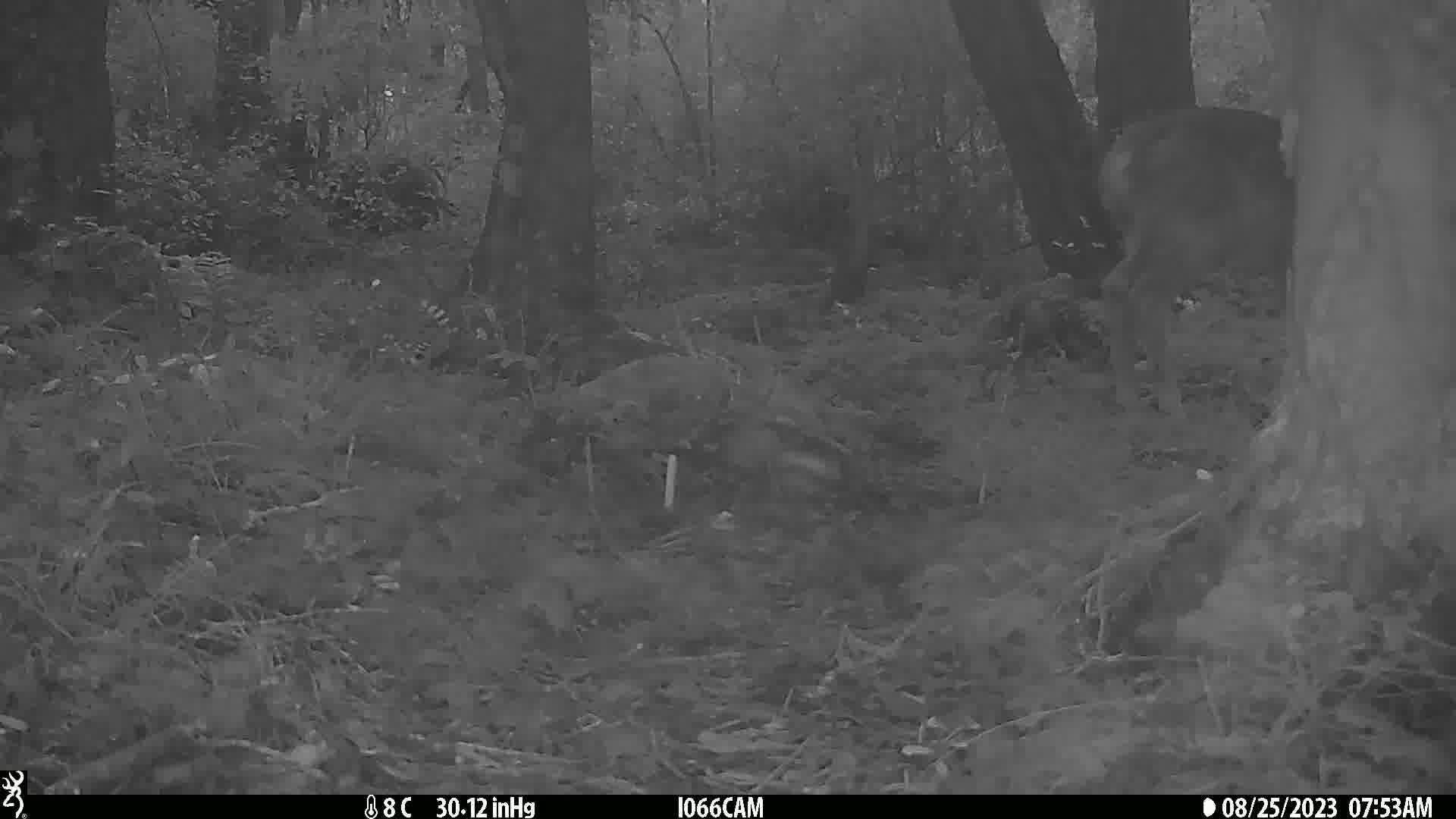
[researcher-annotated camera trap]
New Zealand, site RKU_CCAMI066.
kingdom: Animalia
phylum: Chordata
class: Mammalia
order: Artiodactyla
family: Cervidae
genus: Odocoileus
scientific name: Odocoileus virginianus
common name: white-tailed deer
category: white tailed deer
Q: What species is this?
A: White tailed deer (white-tailed deer) (Odocoileus virginianus).